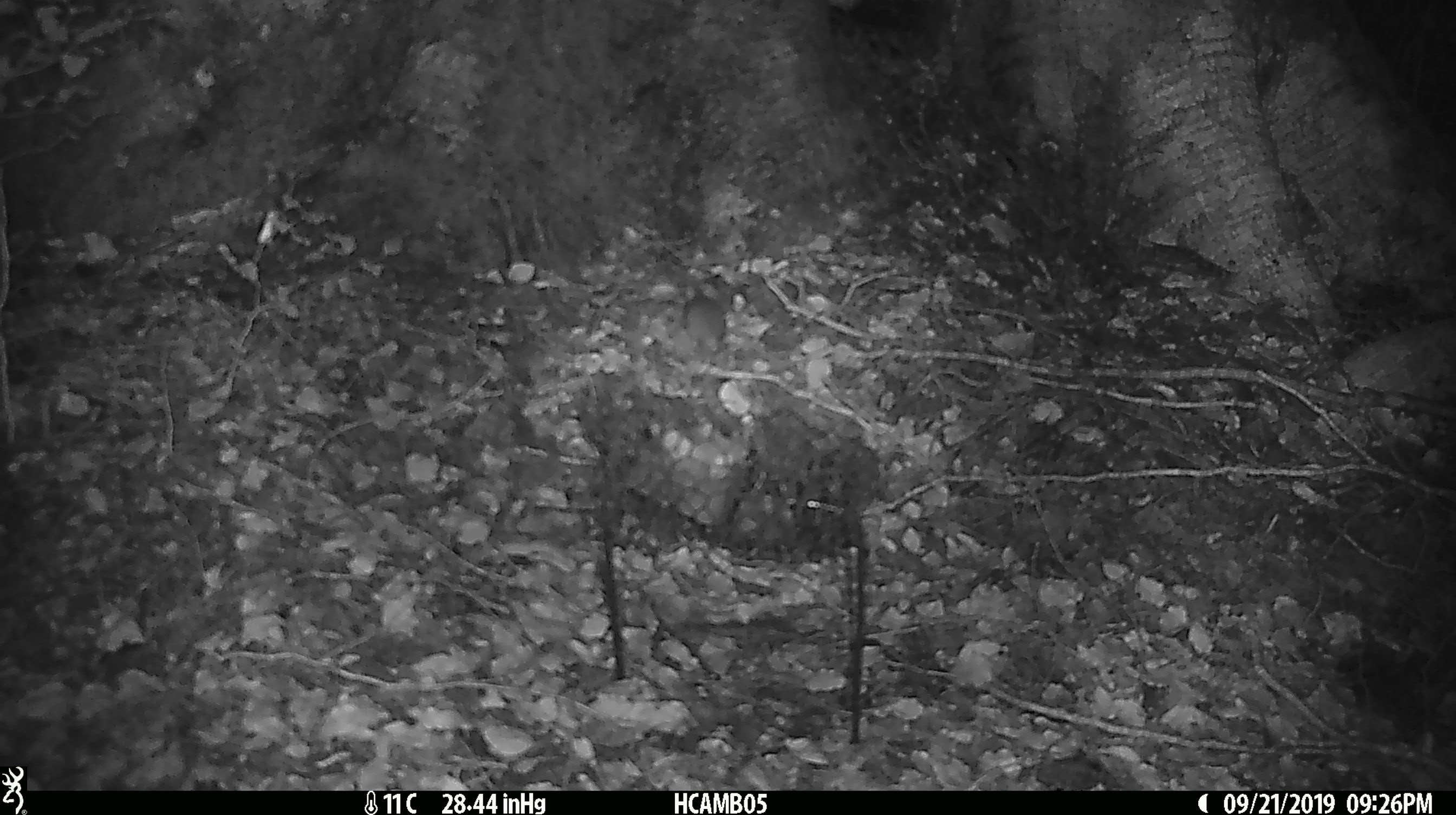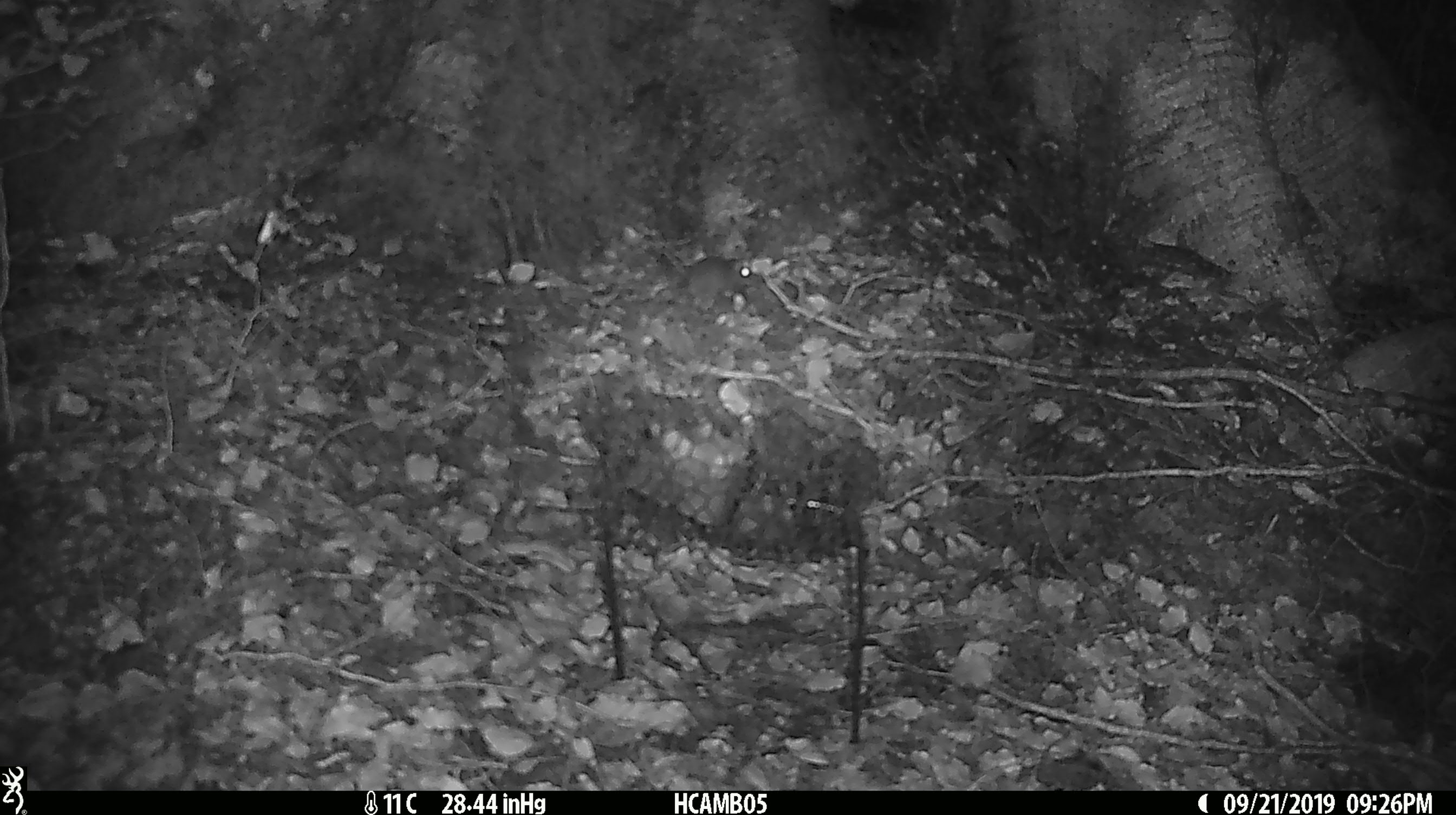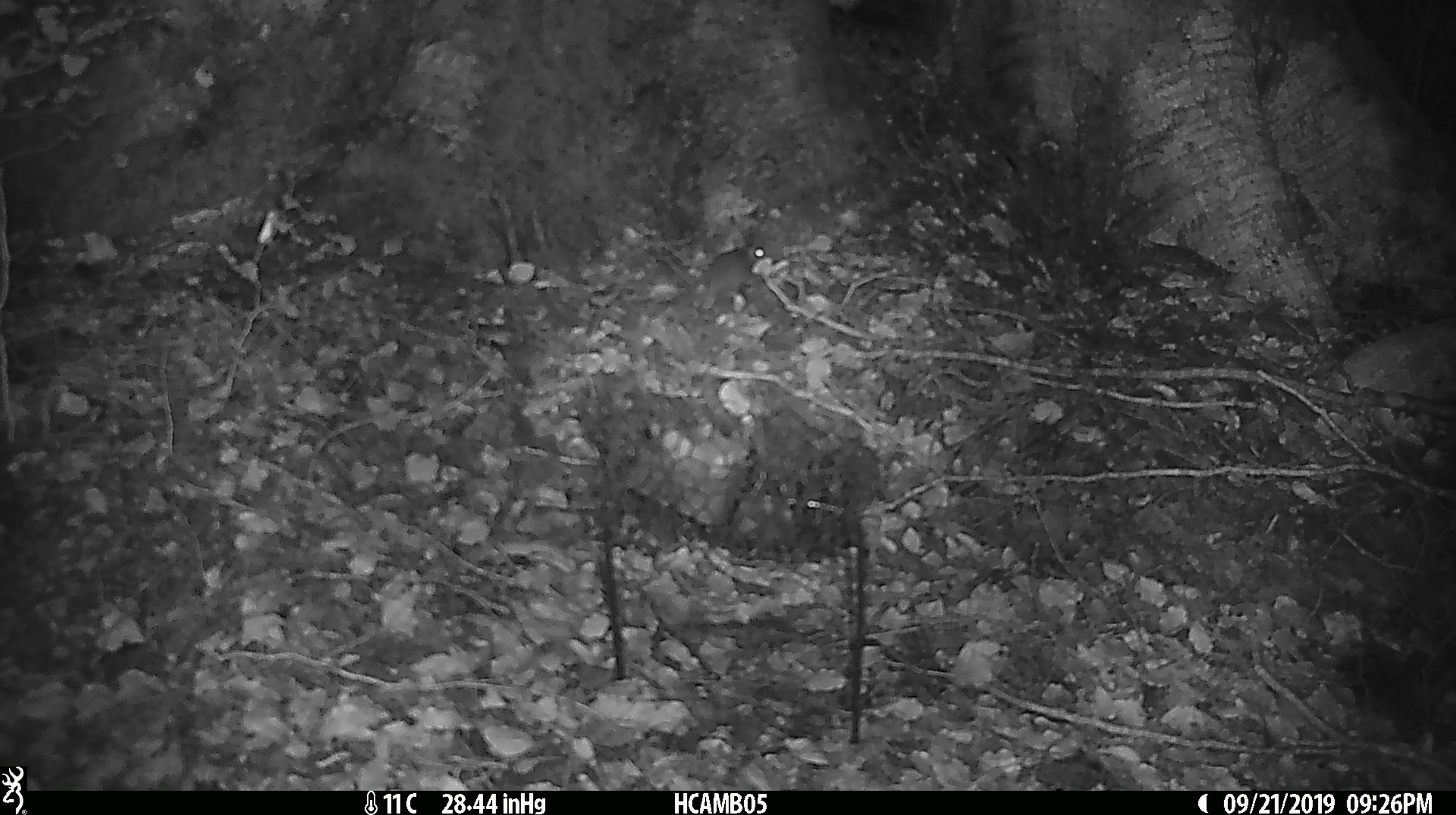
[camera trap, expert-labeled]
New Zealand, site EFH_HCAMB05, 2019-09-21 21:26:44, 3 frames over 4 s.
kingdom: Animalia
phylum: Chordata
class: Mammalia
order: Rodentia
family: Muridae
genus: Mus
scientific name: Mus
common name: mouse